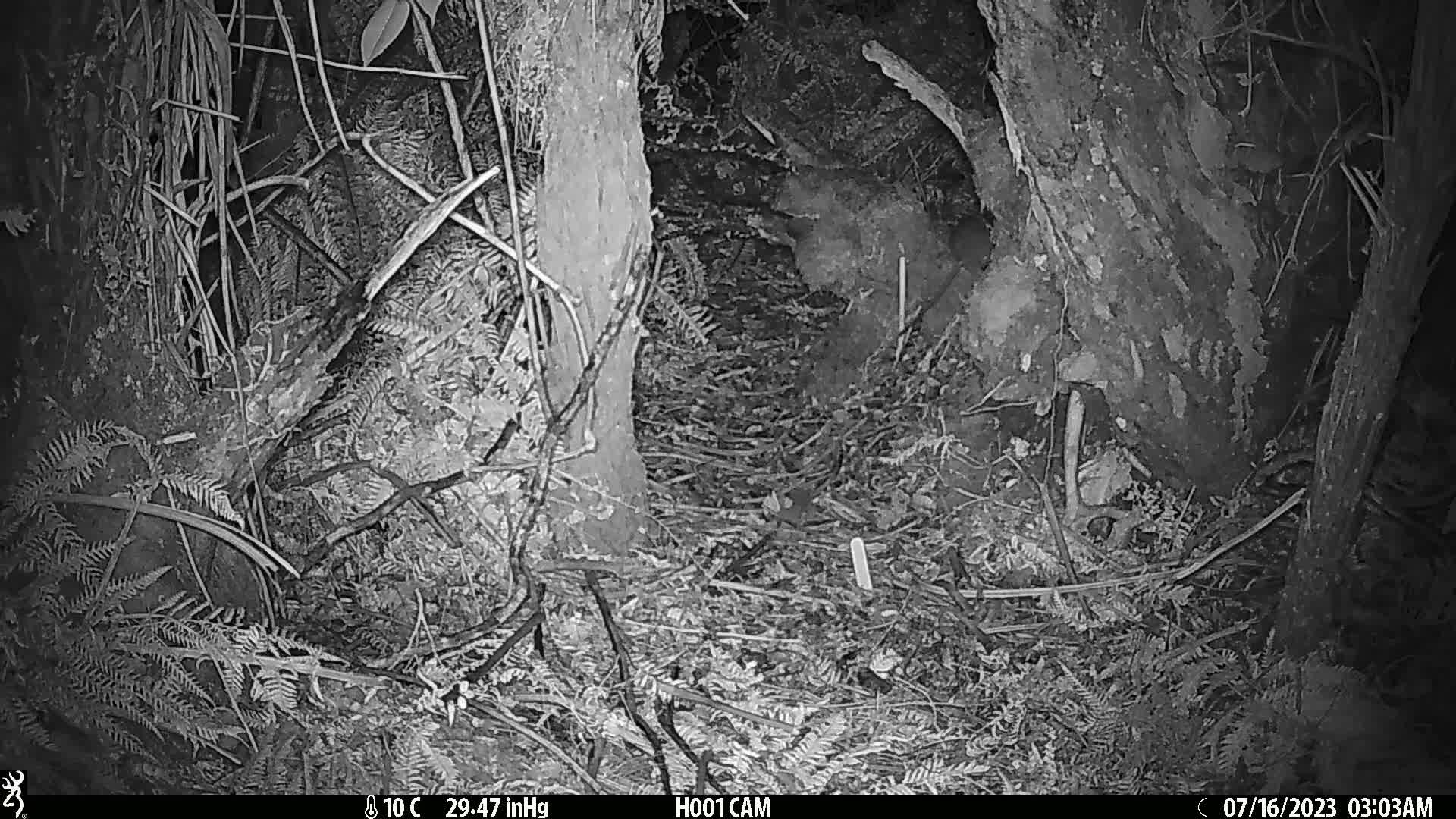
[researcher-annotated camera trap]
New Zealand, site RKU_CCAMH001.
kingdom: Animalia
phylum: Chordata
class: Mammalia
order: Rodentia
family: Muridae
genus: Rattus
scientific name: Rattus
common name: rat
Rat (Rattus).